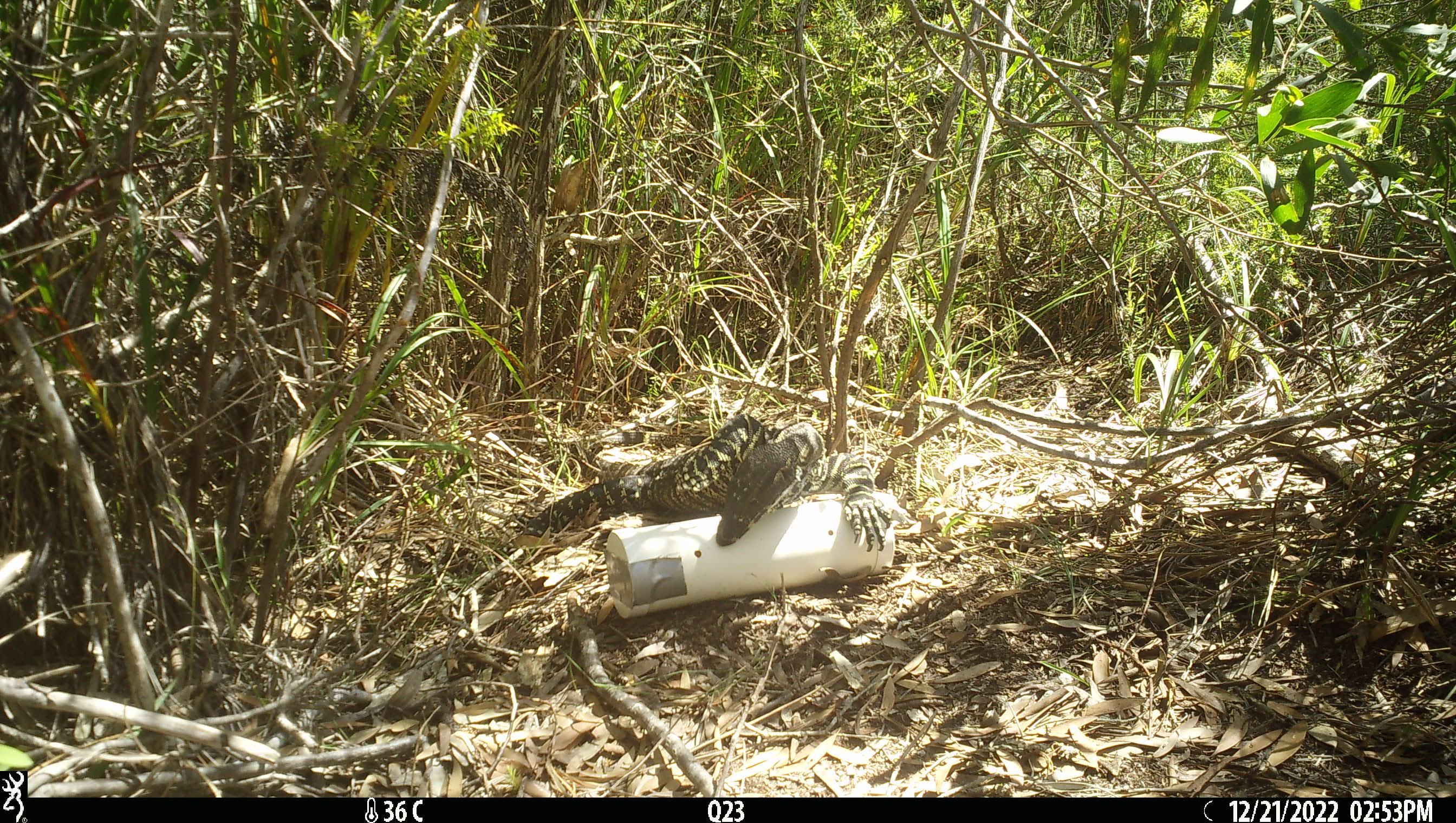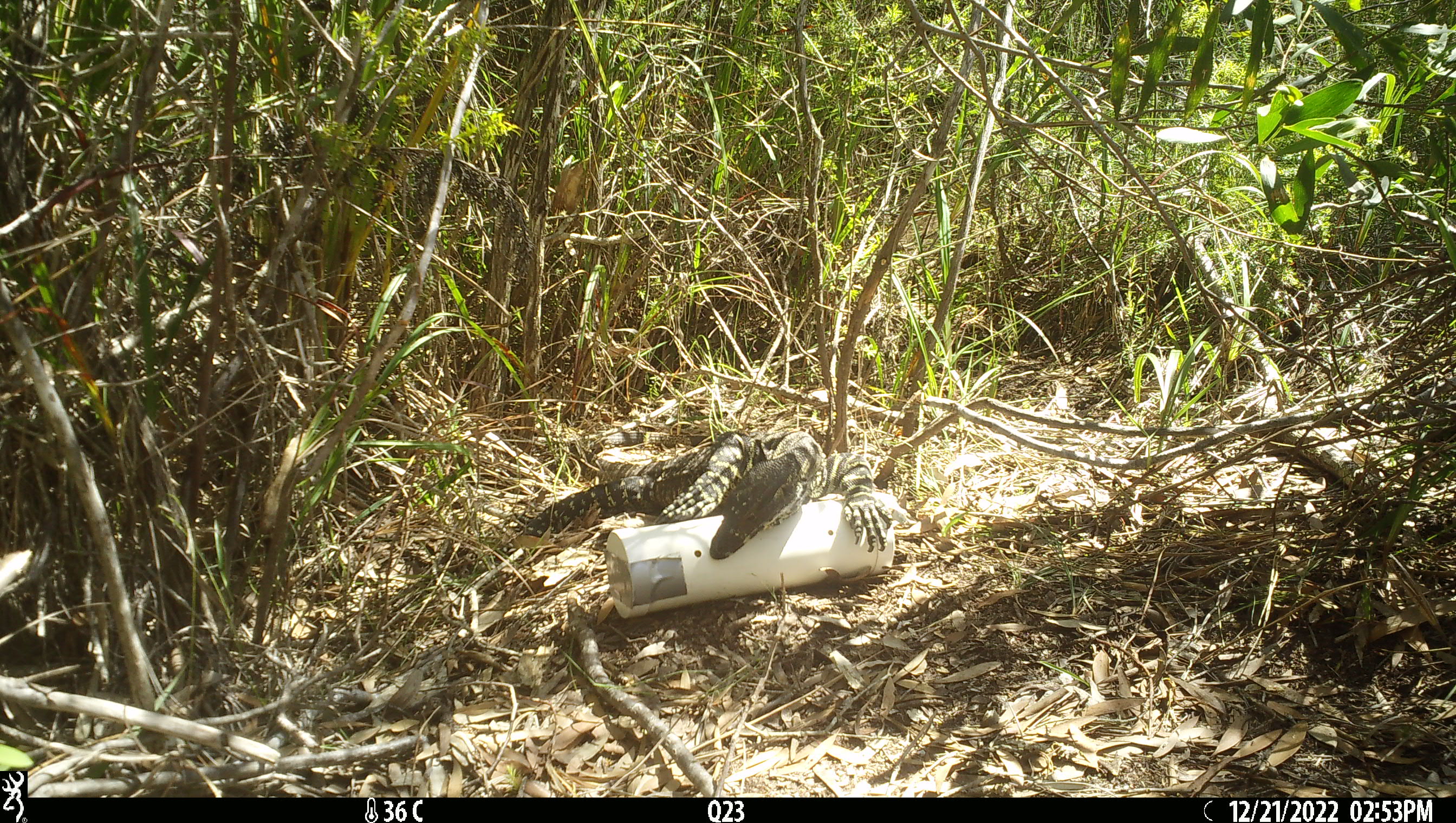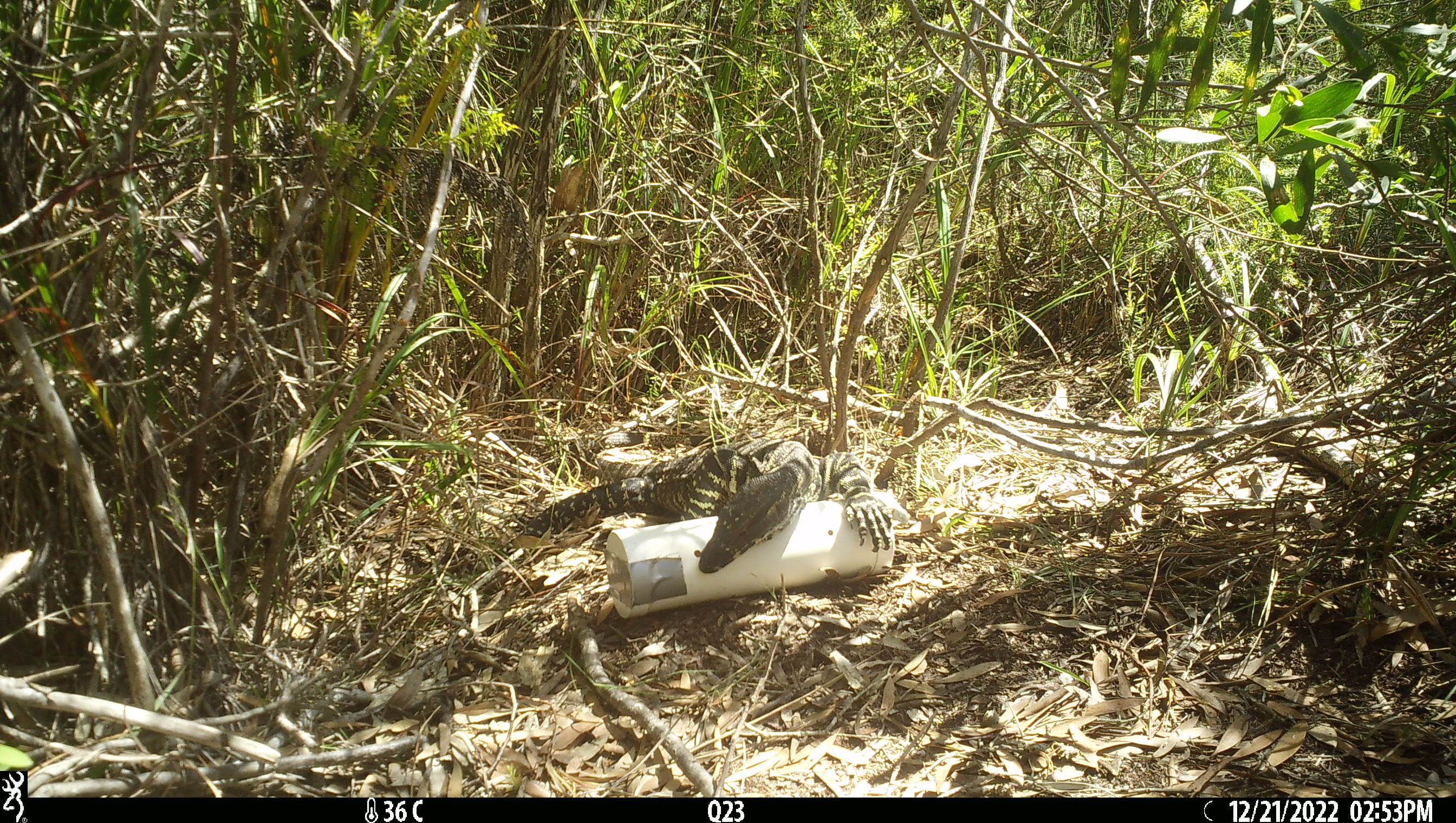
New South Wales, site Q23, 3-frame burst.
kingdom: Animalia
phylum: Chordata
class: Reptilia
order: Squamata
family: Varanidae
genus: Varanus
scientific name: Varanus varius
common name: lace monitor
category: goanna